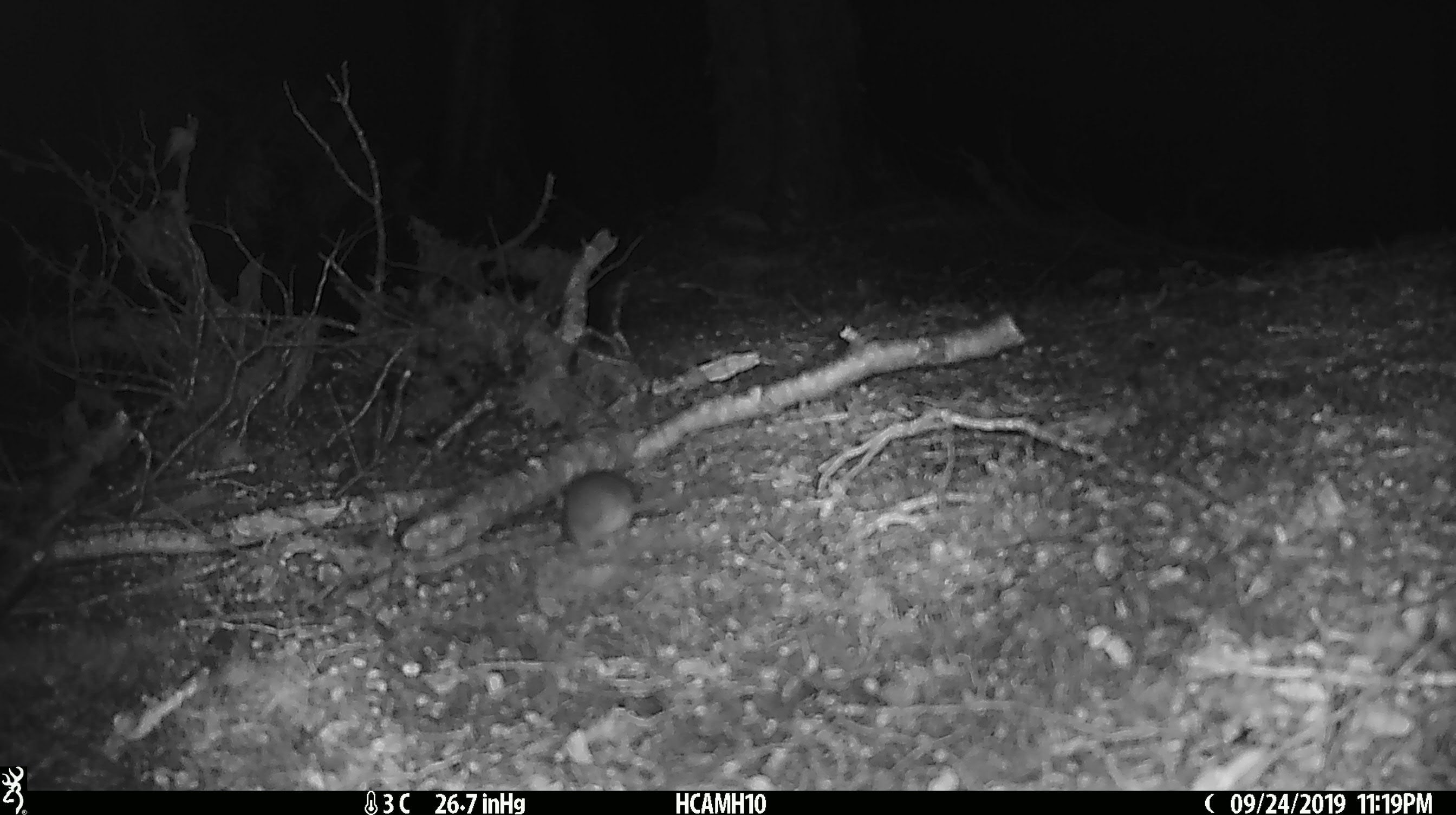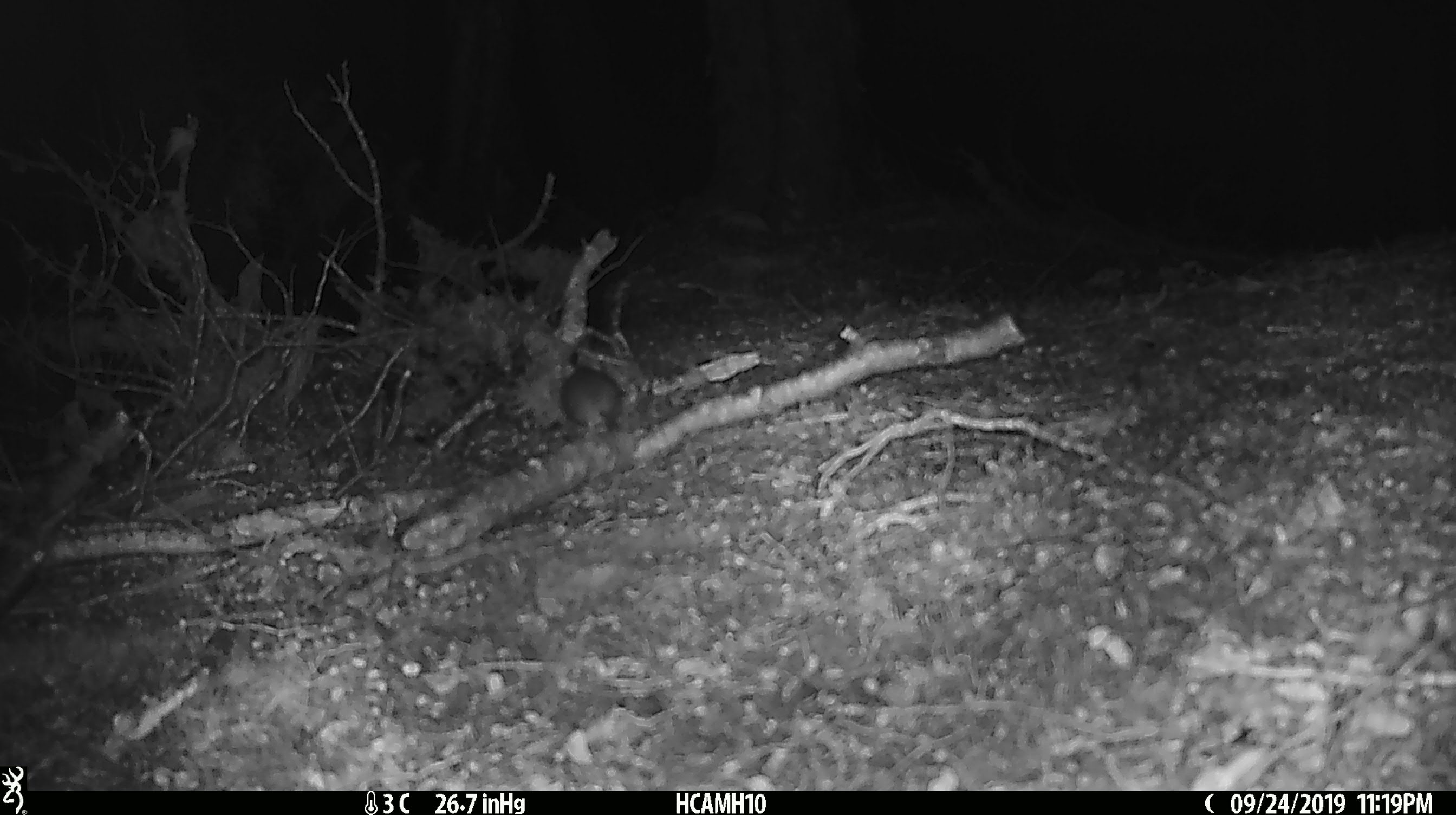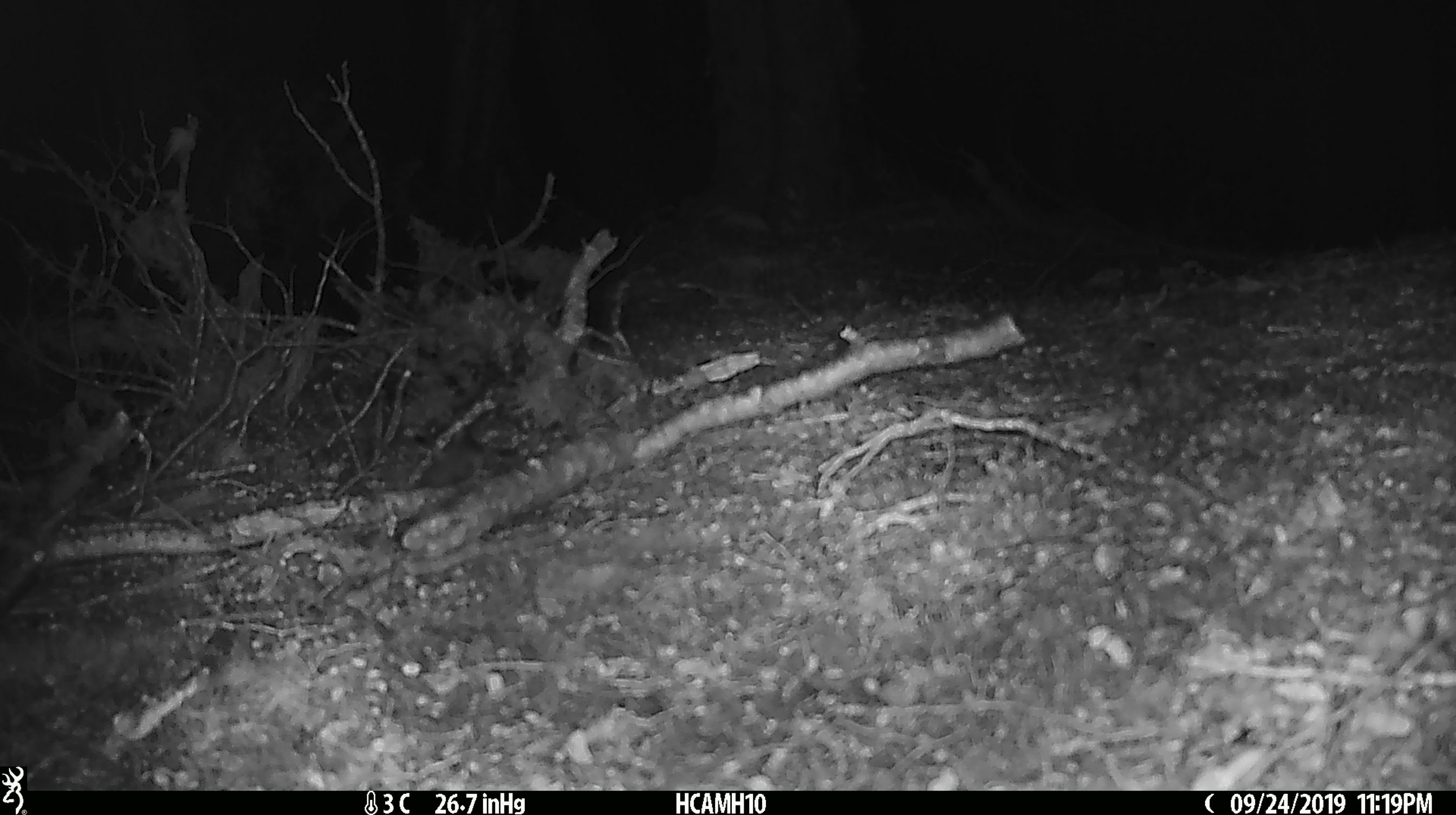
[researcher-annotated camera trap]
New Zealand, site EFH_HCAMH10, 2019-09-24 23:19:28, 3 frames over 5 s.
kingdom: Animalia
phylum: Chordata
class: Mammalia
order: Rodentia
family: Muridae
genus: Mus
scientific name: Mus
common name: mouse